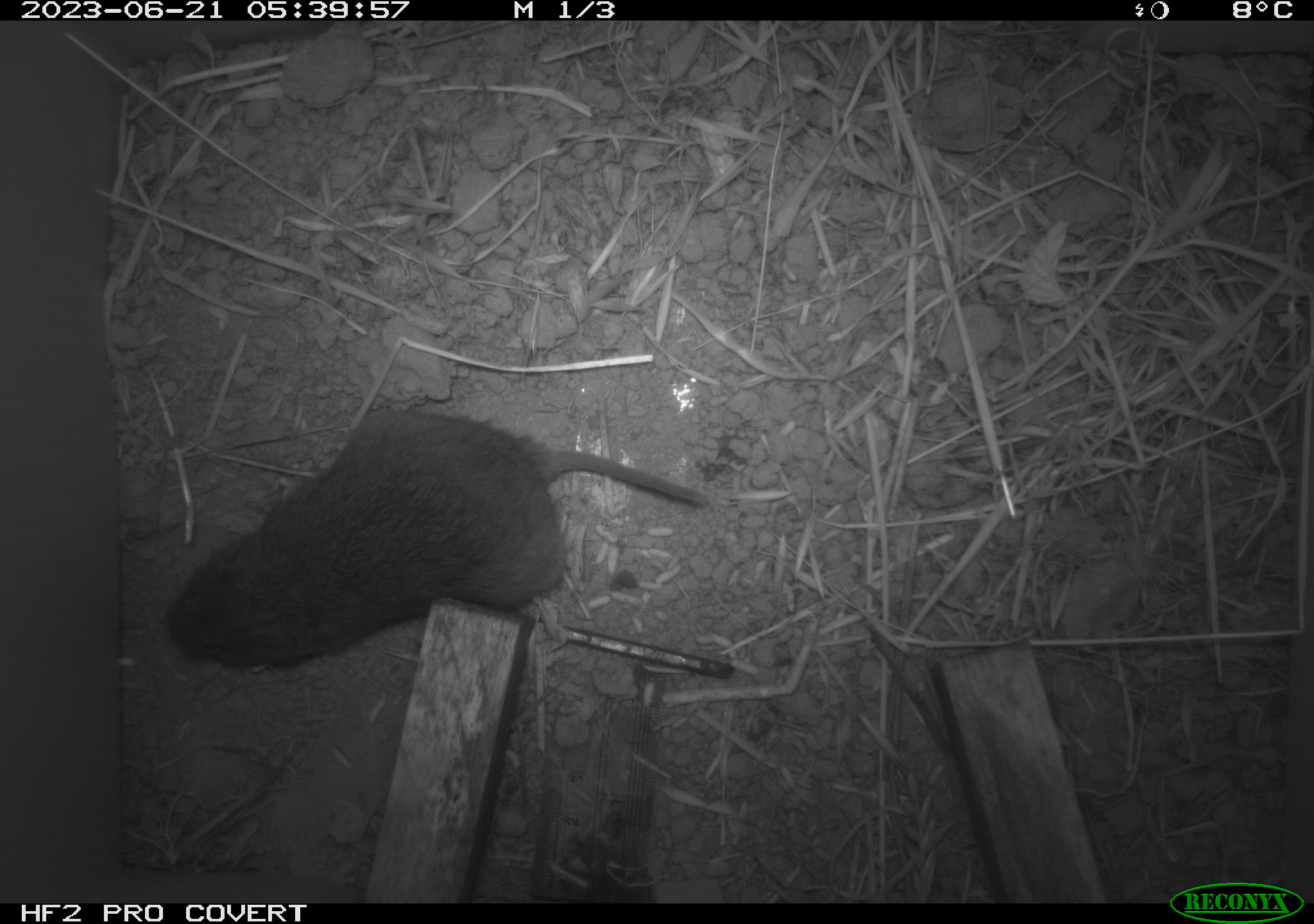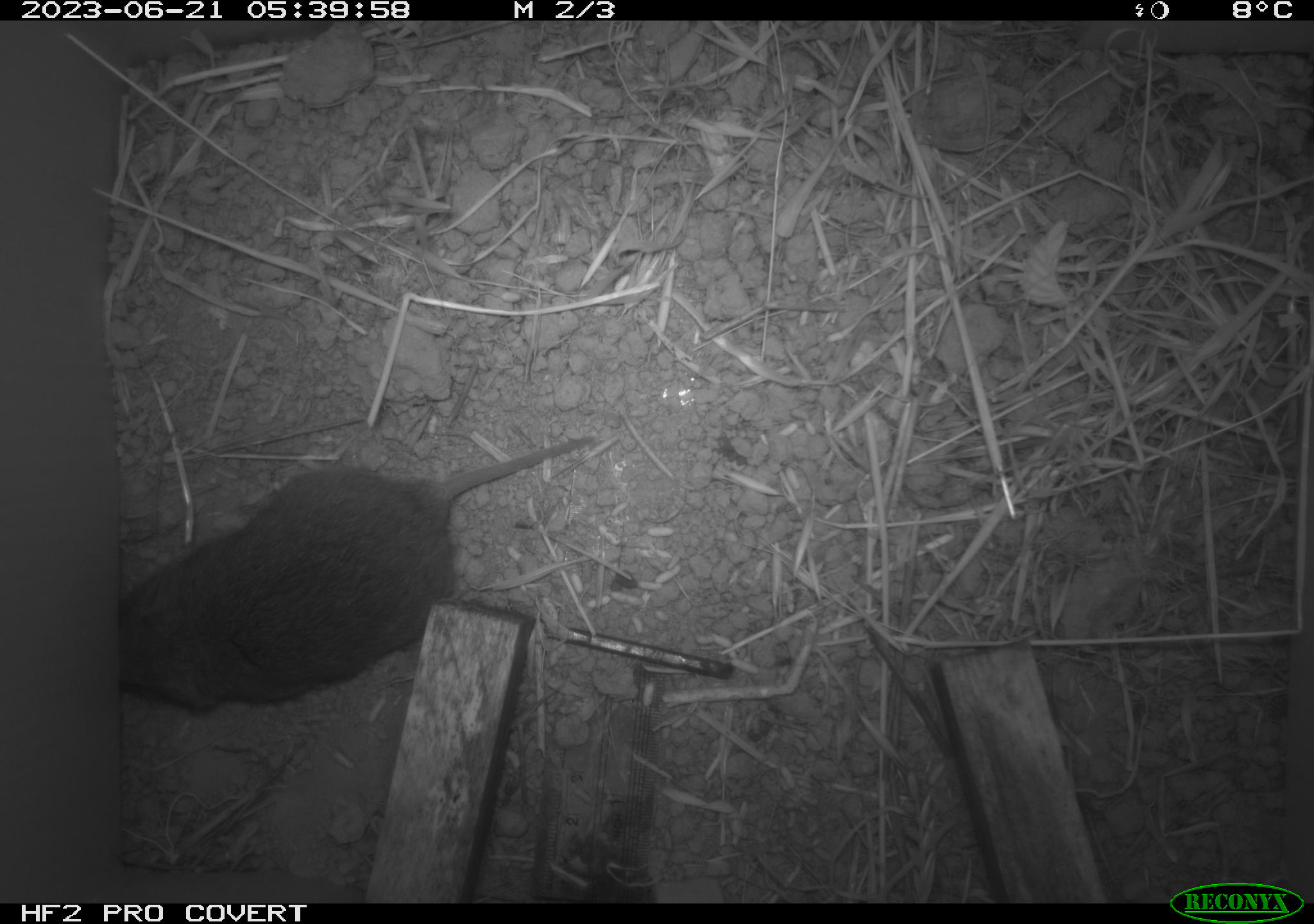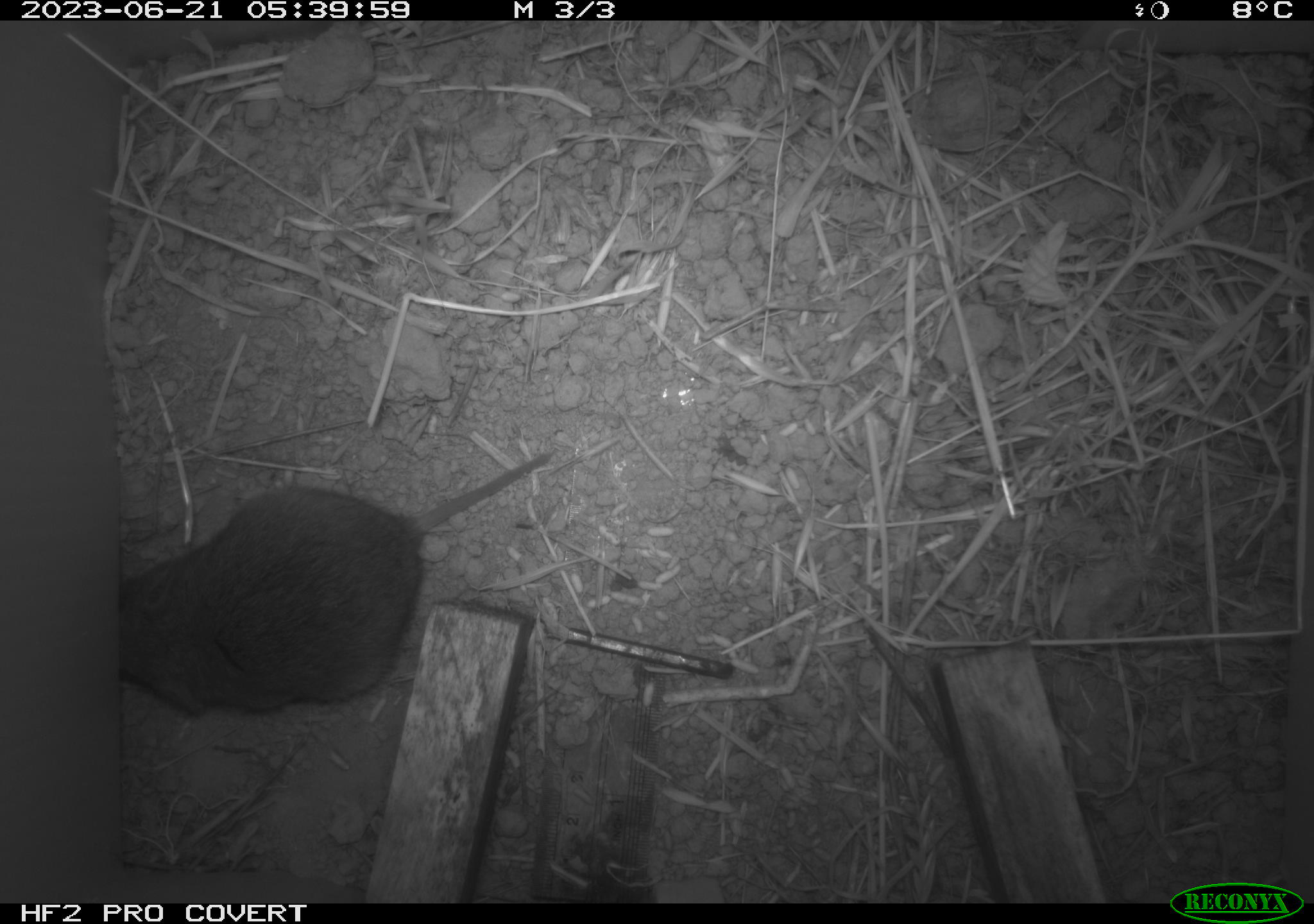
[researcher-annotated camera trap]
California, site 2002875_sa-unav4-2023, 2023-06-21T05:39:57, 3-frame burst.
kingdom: Animalia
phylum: Chordata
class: Mammalia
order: Rodentia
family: Cricetidae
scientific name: Arvicolinae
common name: voles, lemmings, and muskrats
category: arvicolinae subfamily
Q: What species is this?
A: Arvicolinae subfamily (voles, lemmings, and muskrats) (Arvicolinae).